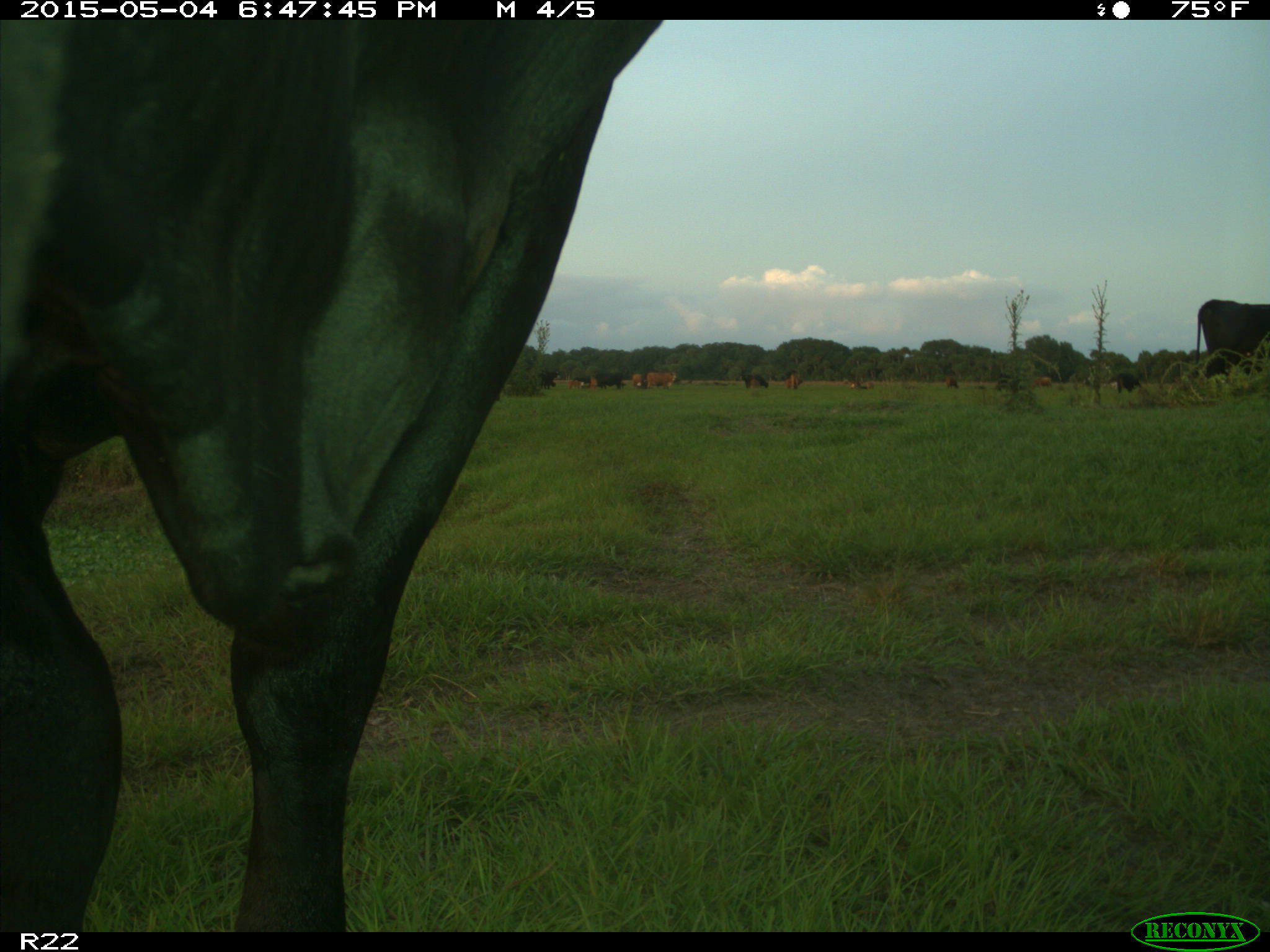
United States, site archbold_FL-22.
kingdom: Animalia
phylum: Chordata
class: Mammalia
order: Artiodactyla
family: Bovidae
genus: Bos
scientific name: Bos taurus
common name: domestic cow